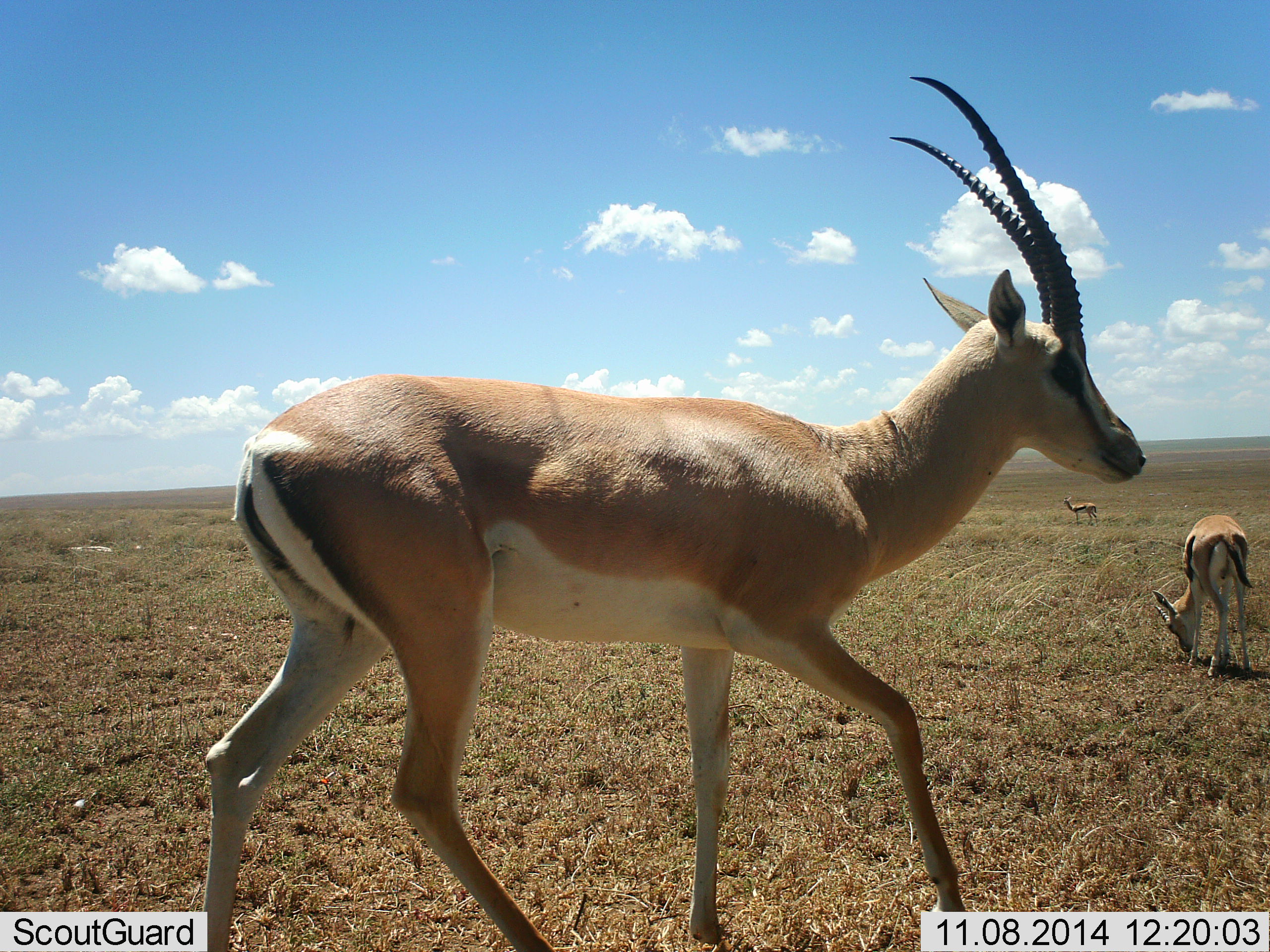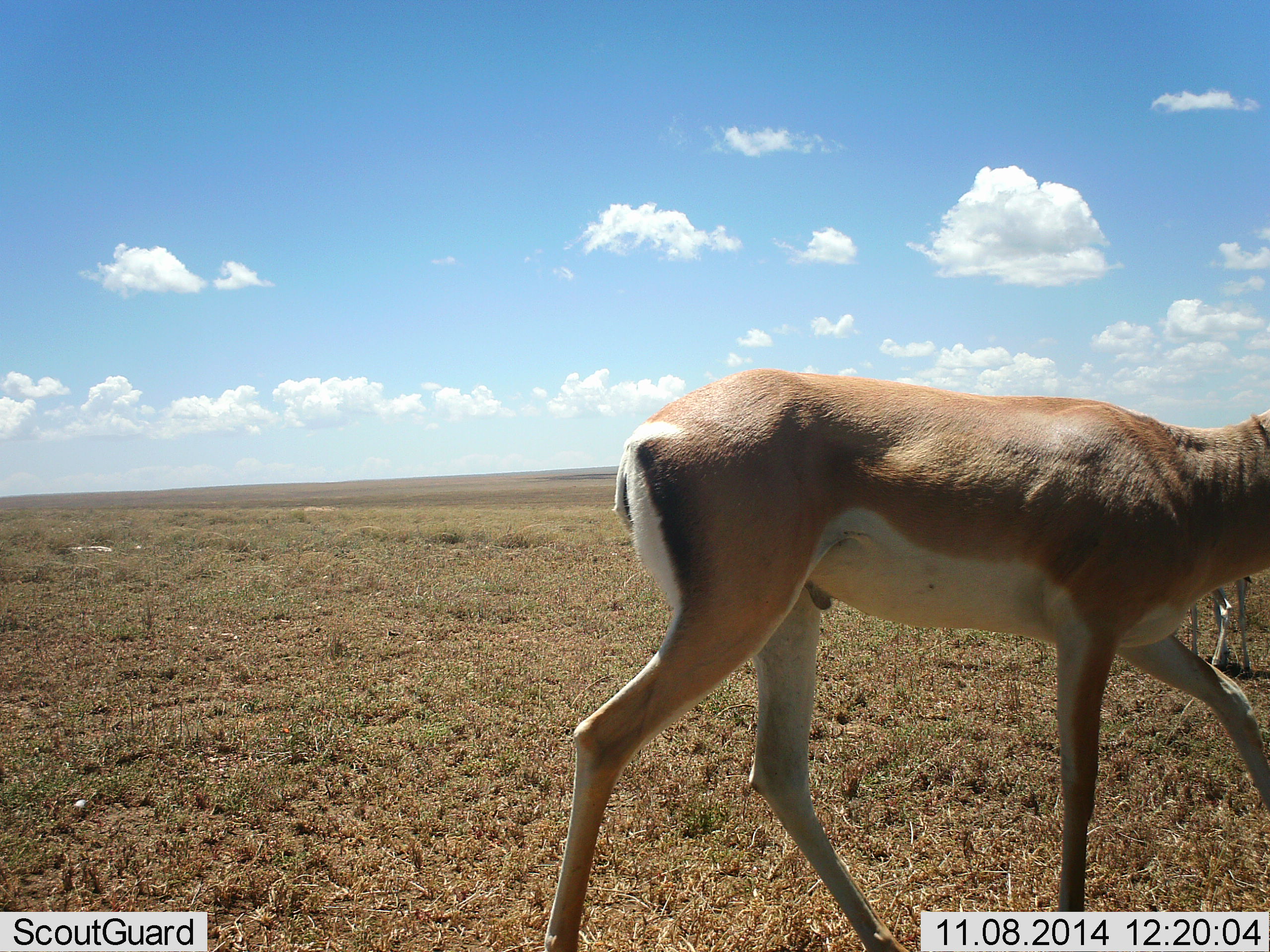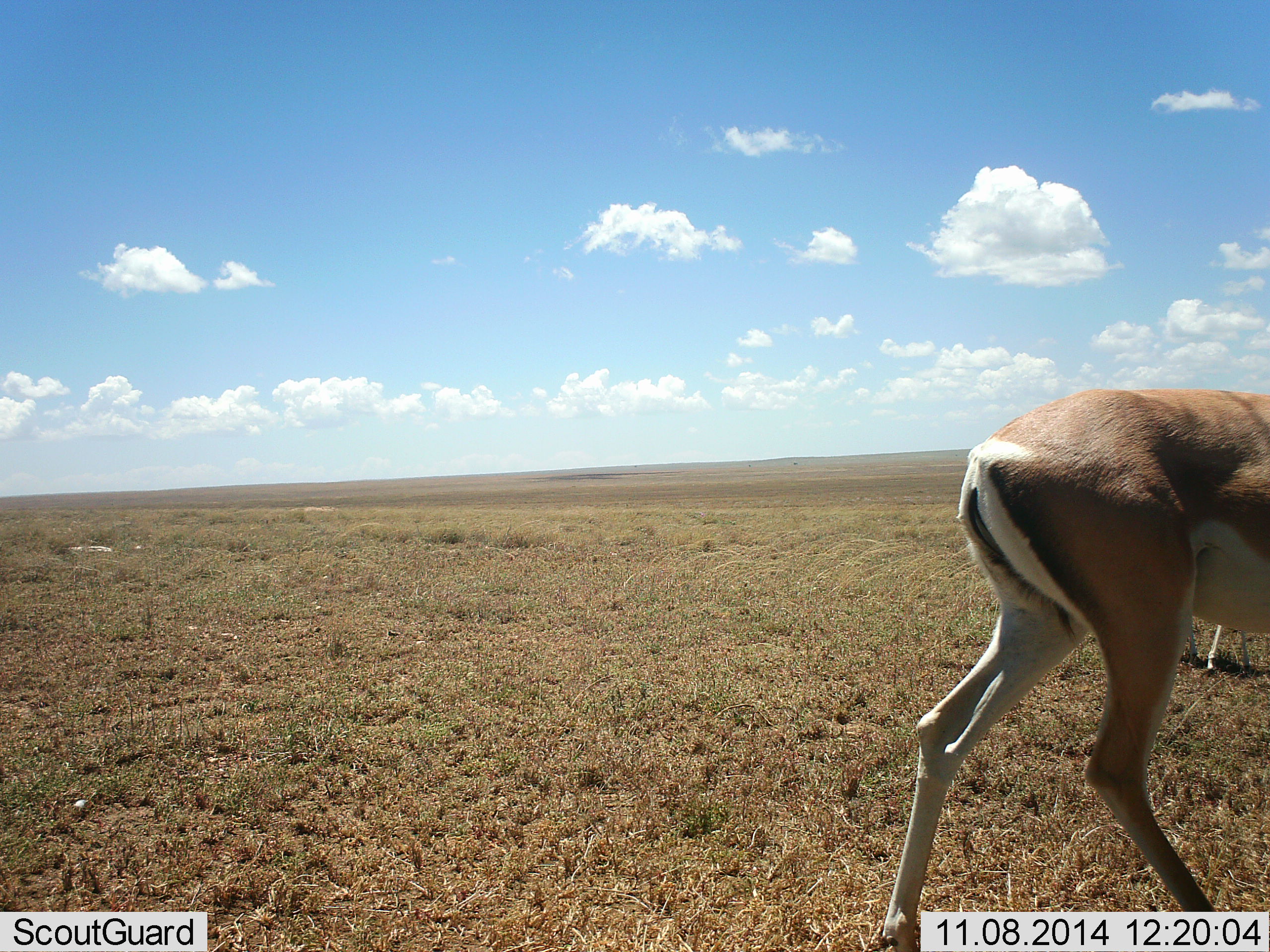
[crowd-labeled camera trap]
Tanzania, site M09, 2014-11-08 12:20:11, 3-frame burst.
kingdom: Animalia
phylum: Chordata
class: Mammalia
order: Artiodactyla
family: Bovidae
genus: Nanger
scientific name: Nanger granti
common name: grant's gazelle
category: gazellegrants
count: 3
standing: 50%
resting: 0%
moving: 83%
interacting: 0%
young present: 0%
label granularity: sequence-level